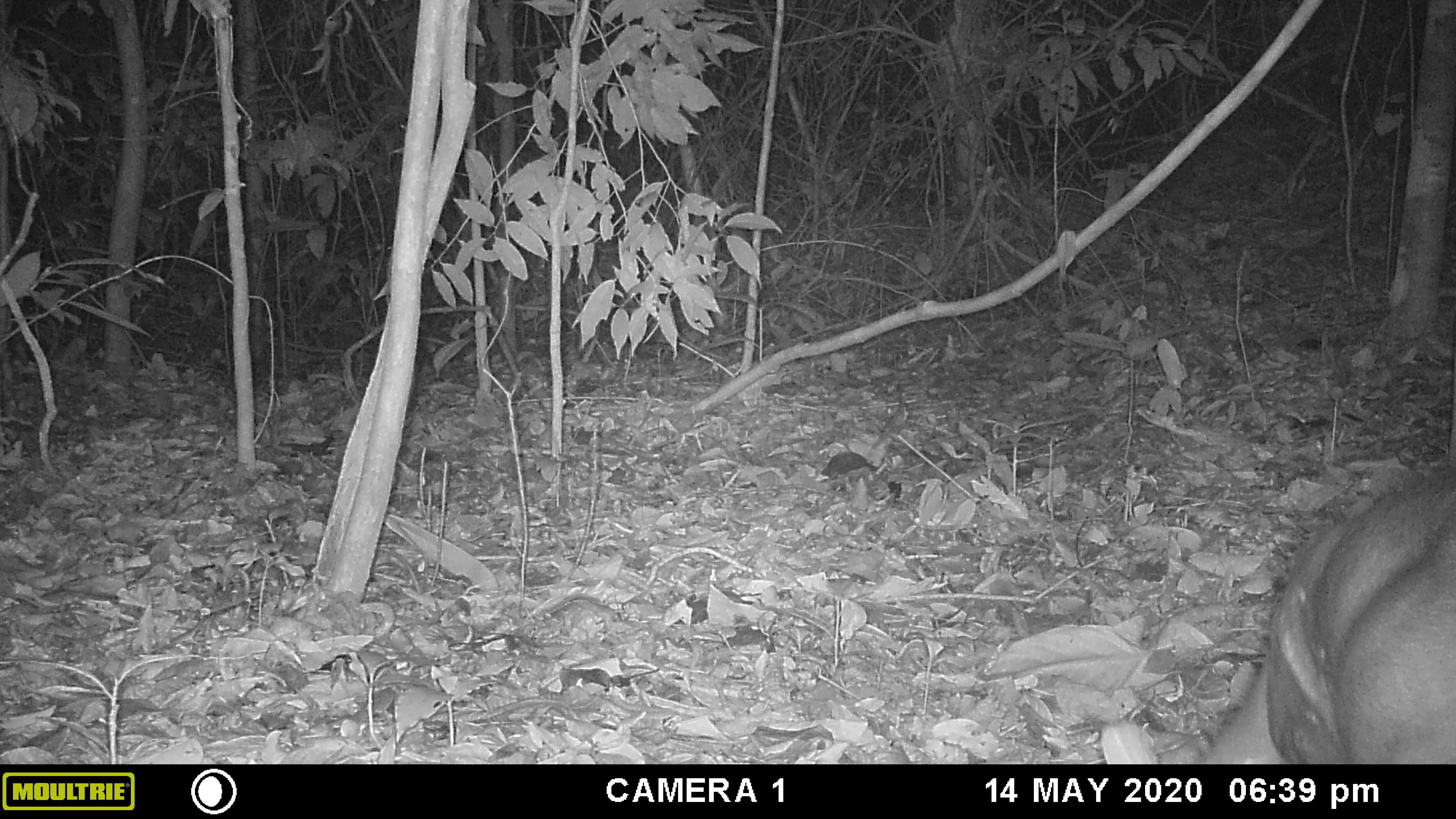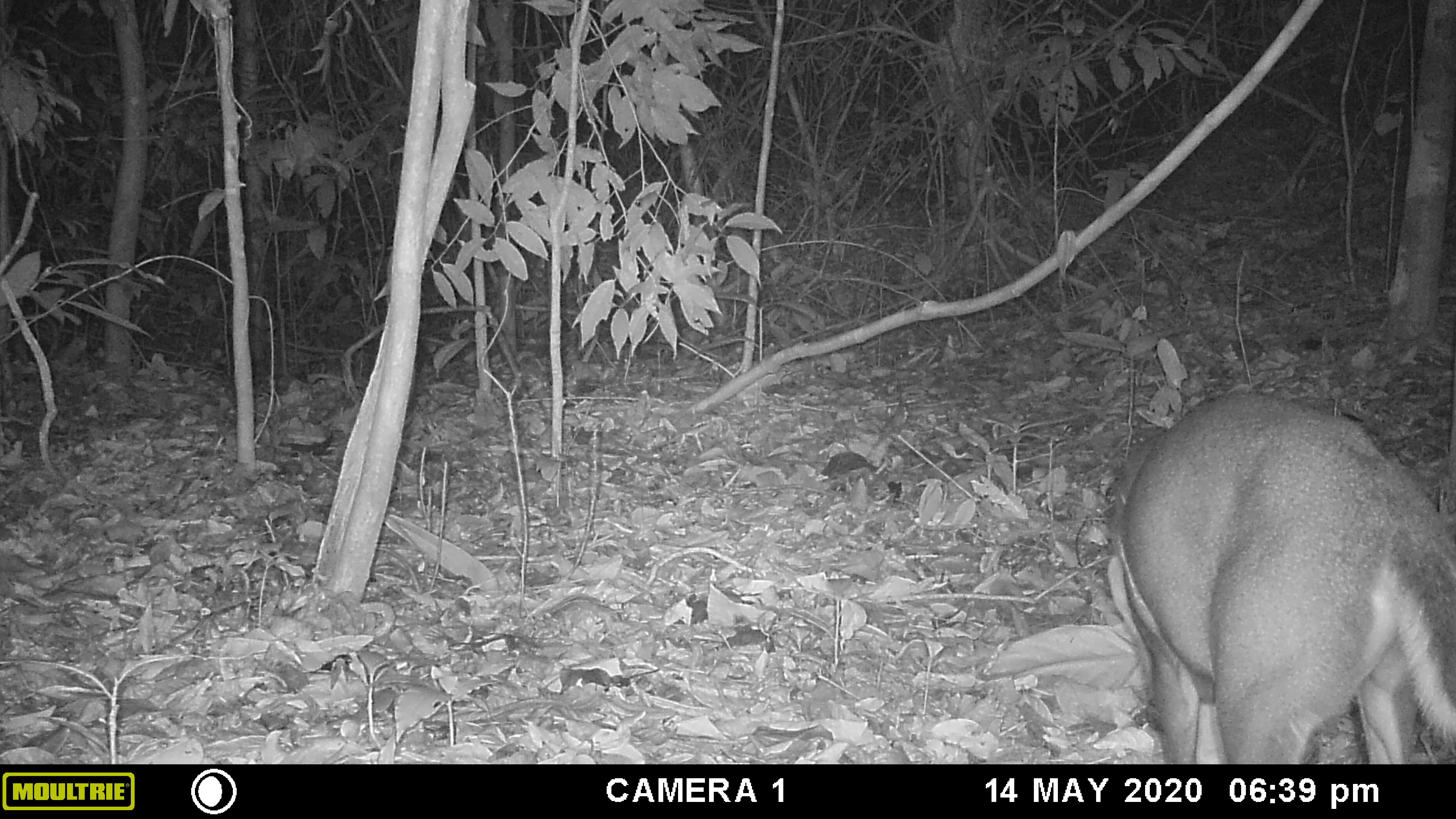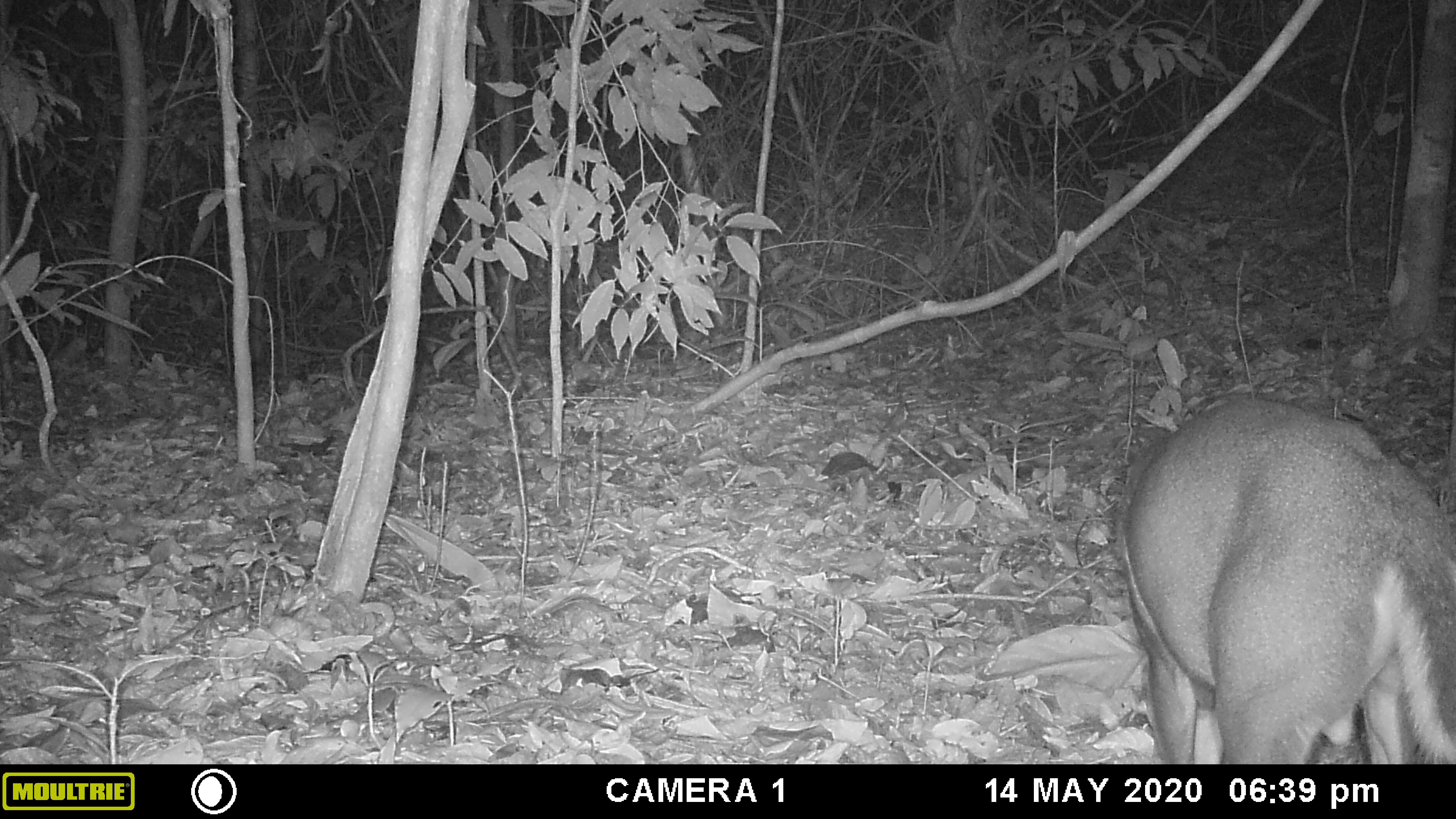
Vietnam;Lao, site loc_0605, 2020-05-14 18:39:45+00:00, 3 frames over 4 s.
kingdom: Animalia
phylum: Chordata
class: Mammalia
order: Artiodactyla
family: Cervidae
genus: Muntiacus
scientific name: Muntiacus rooseveltorum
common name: roosevelt's muntjac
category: roosevelts muntjac group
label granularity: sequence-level